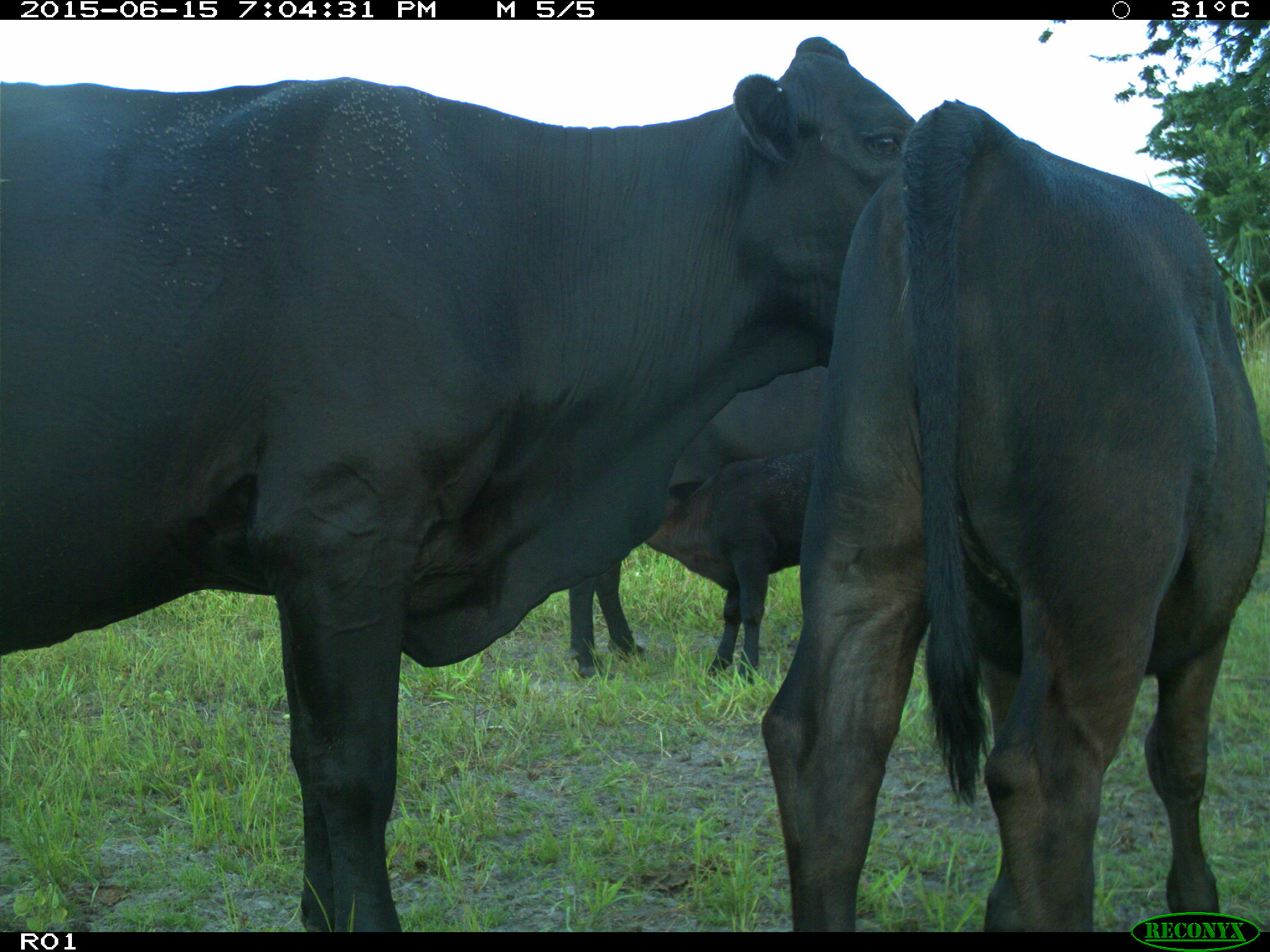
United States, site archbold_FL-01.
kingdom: Animalia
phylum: Chordata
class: Mammalia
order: Artiodactyla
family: Bovidae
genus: Bos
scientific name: Bos taurus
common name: domestic cow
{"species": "Bos taurus (domestic cow)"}